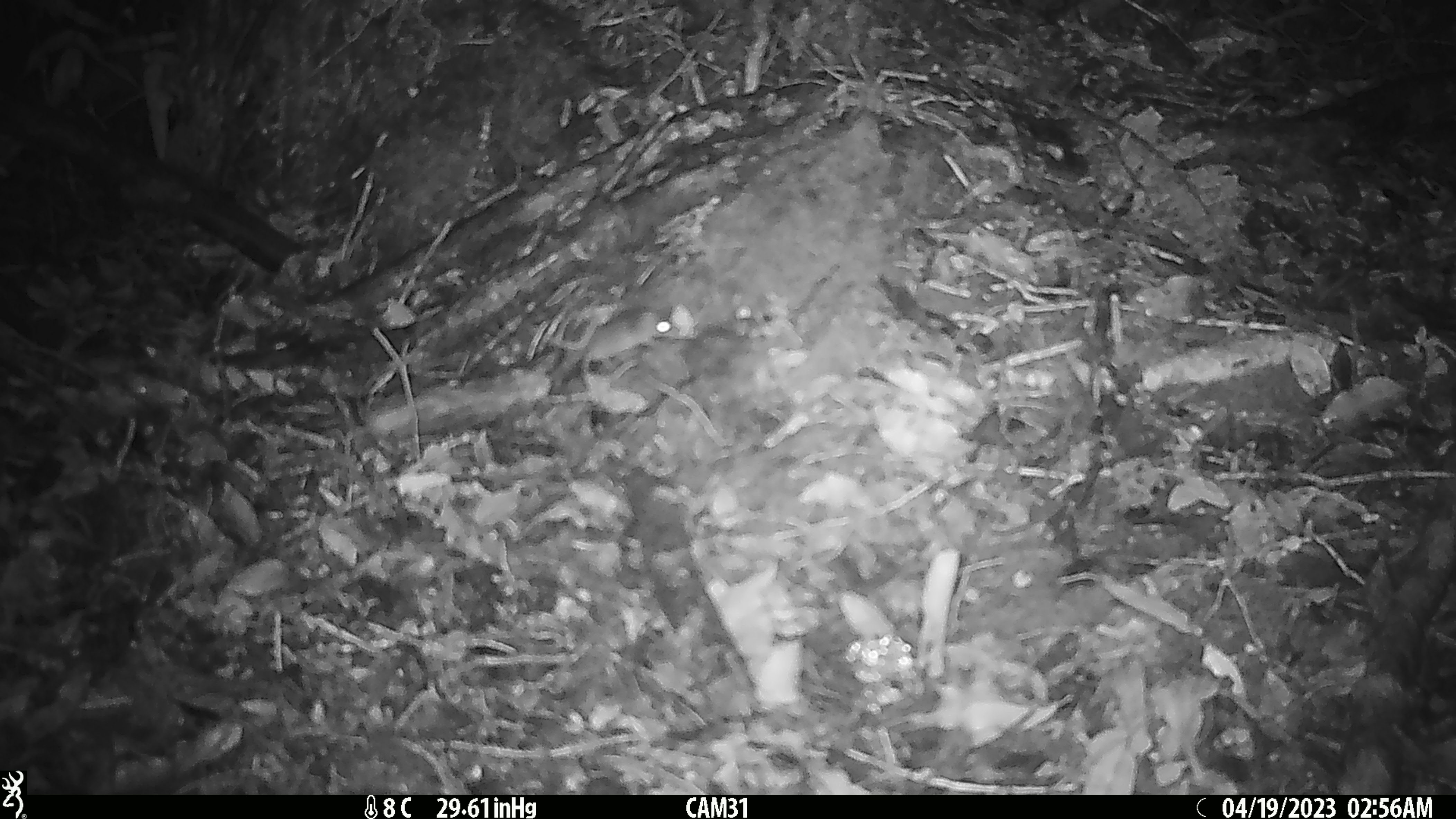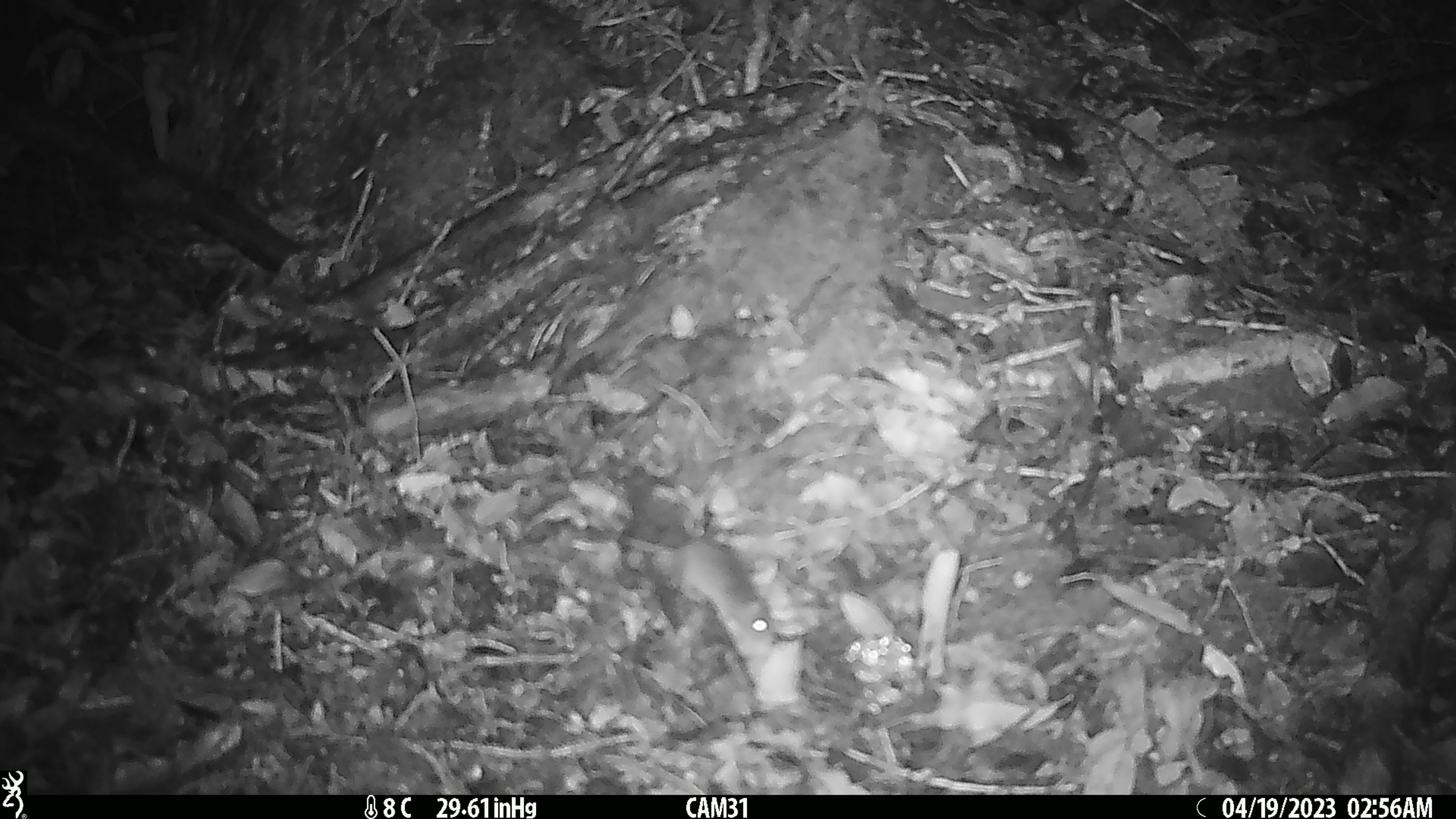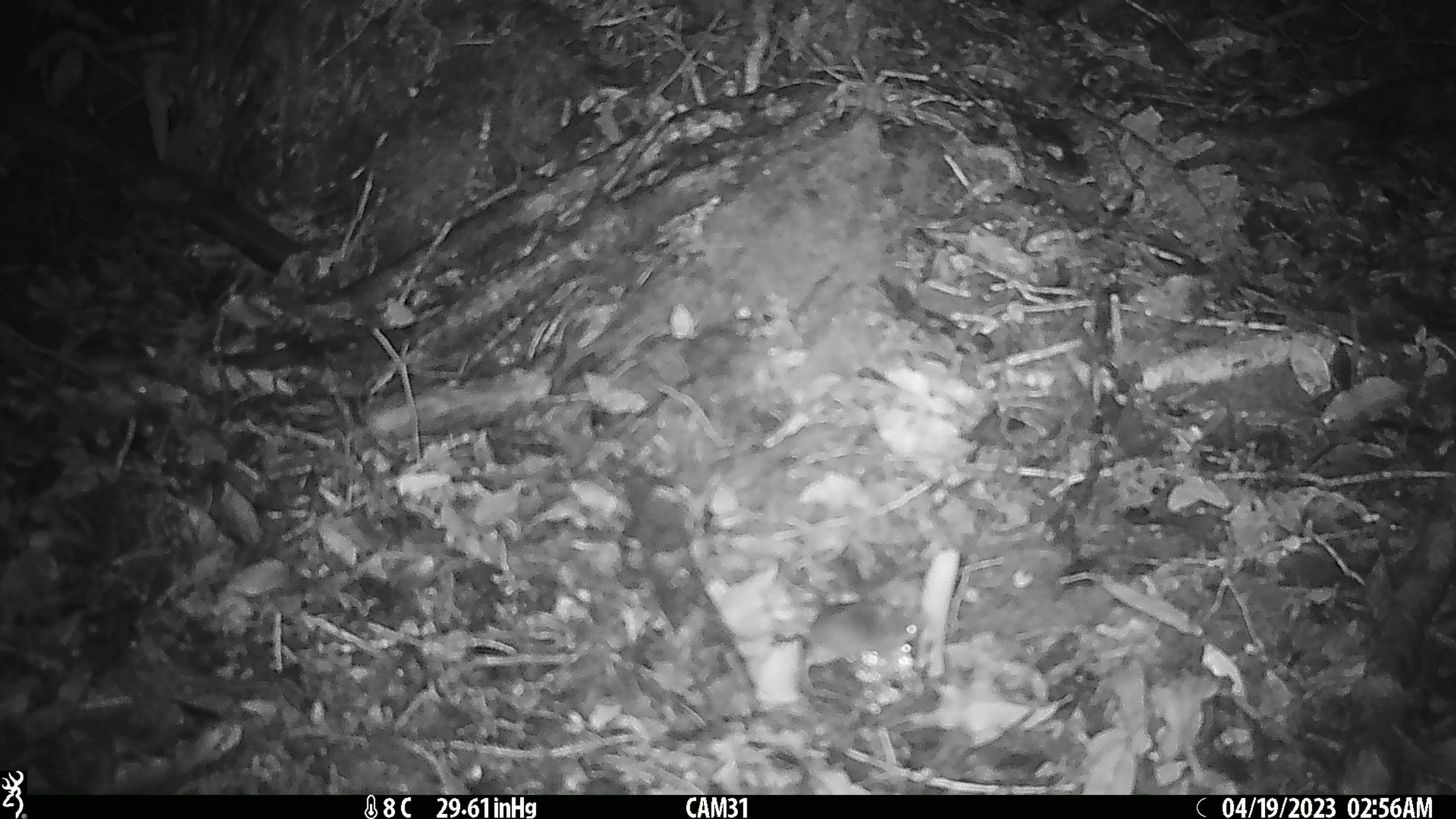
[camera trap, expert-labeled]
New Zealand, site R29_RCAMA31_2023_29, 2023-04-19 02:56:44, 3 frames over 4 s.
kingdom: Animalia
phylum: Chordata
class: Mammalia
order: Rodentia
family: Muridae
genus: Mus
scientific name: Mus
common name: mouse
Mouse (Mus).